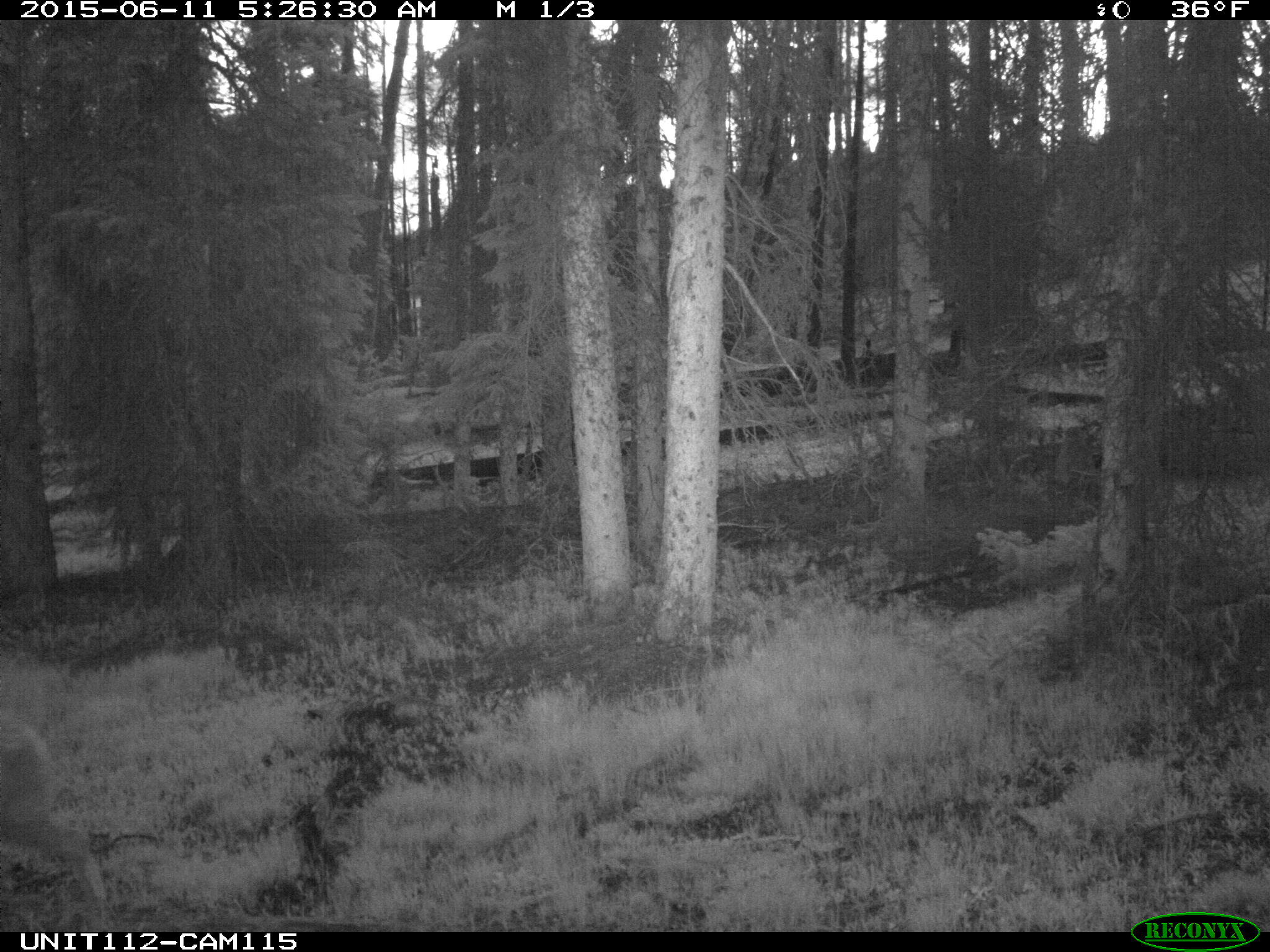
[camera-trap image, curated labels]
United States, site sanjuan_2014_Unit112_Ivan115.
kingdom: Animalia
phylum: Chordata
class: Mammalia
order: Artiodactyla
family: Cervidae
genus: Odocoileus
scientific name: Odocoileus hemionus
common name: mule deer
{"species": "Odocoileus hemionus (mule deer)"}